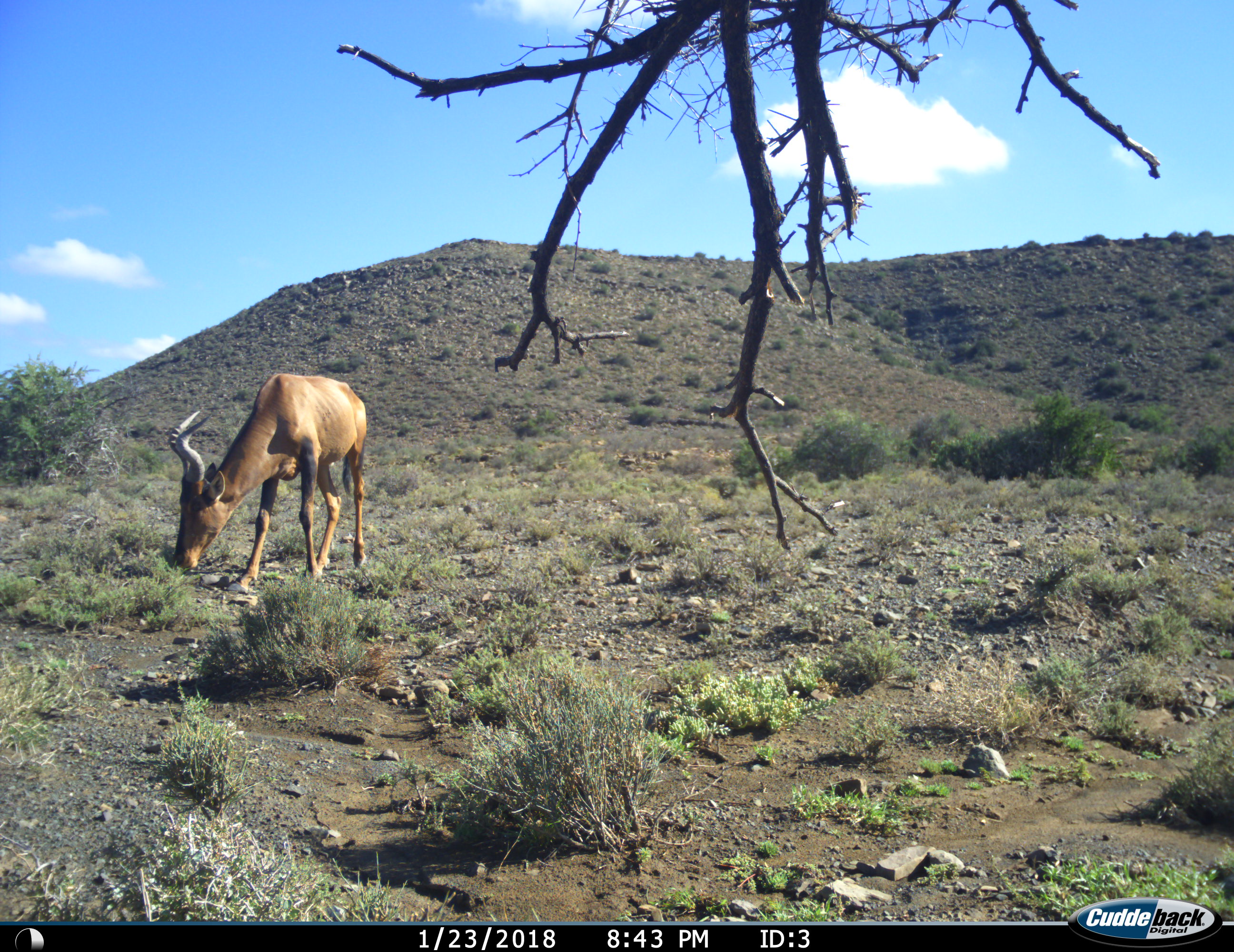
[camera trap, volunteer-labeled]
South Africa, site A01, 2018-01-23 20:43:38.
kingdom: Animalia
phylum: Chordata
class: Mammalia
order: Artiodactyla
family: Bovidae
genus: Alcelaphus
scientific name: Alcelaphus buselaphus caama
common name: red hartebeest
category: hartebeestred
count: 1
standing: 44%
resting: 0%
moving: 0%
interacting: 0%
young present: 0%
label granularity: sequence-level